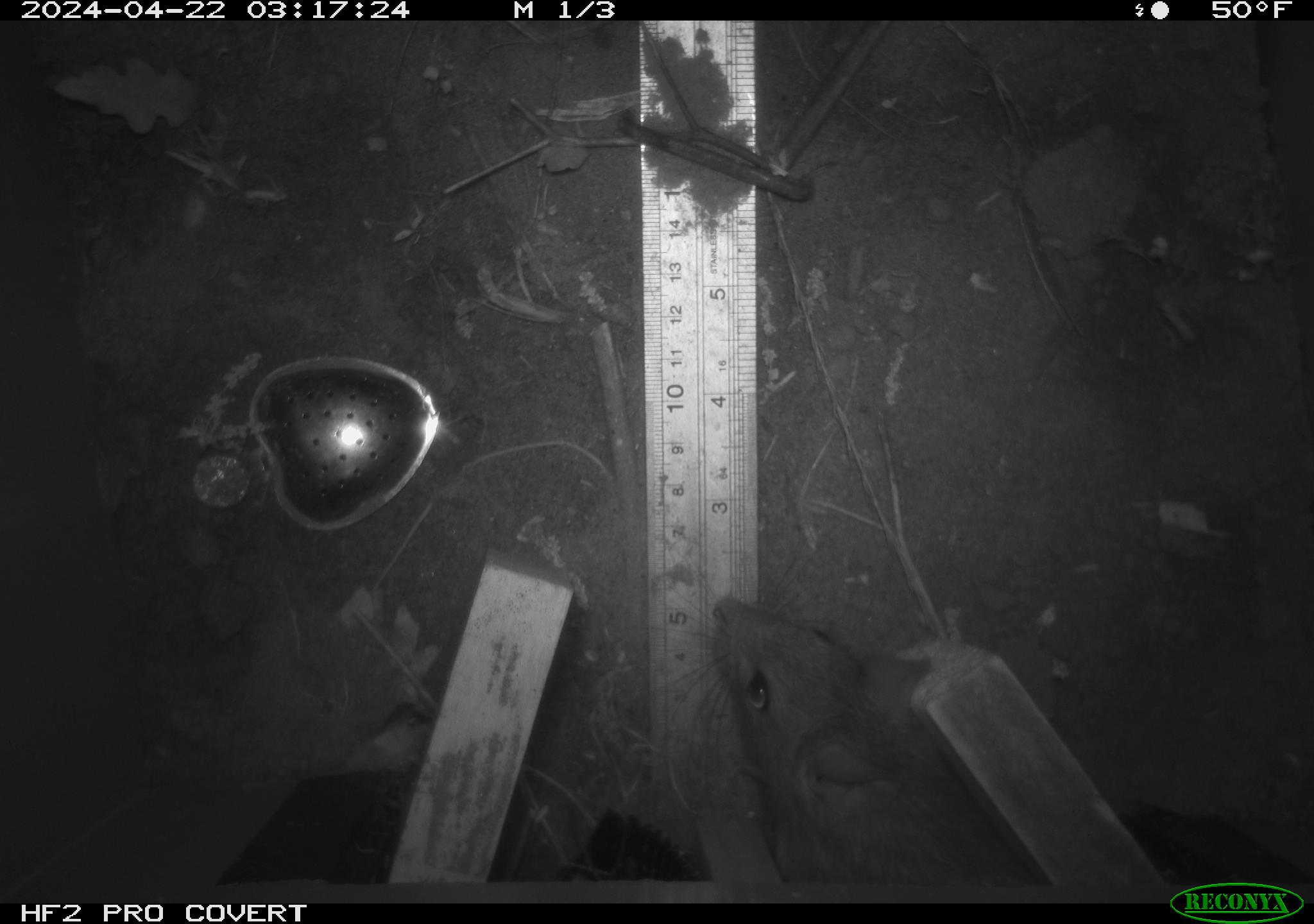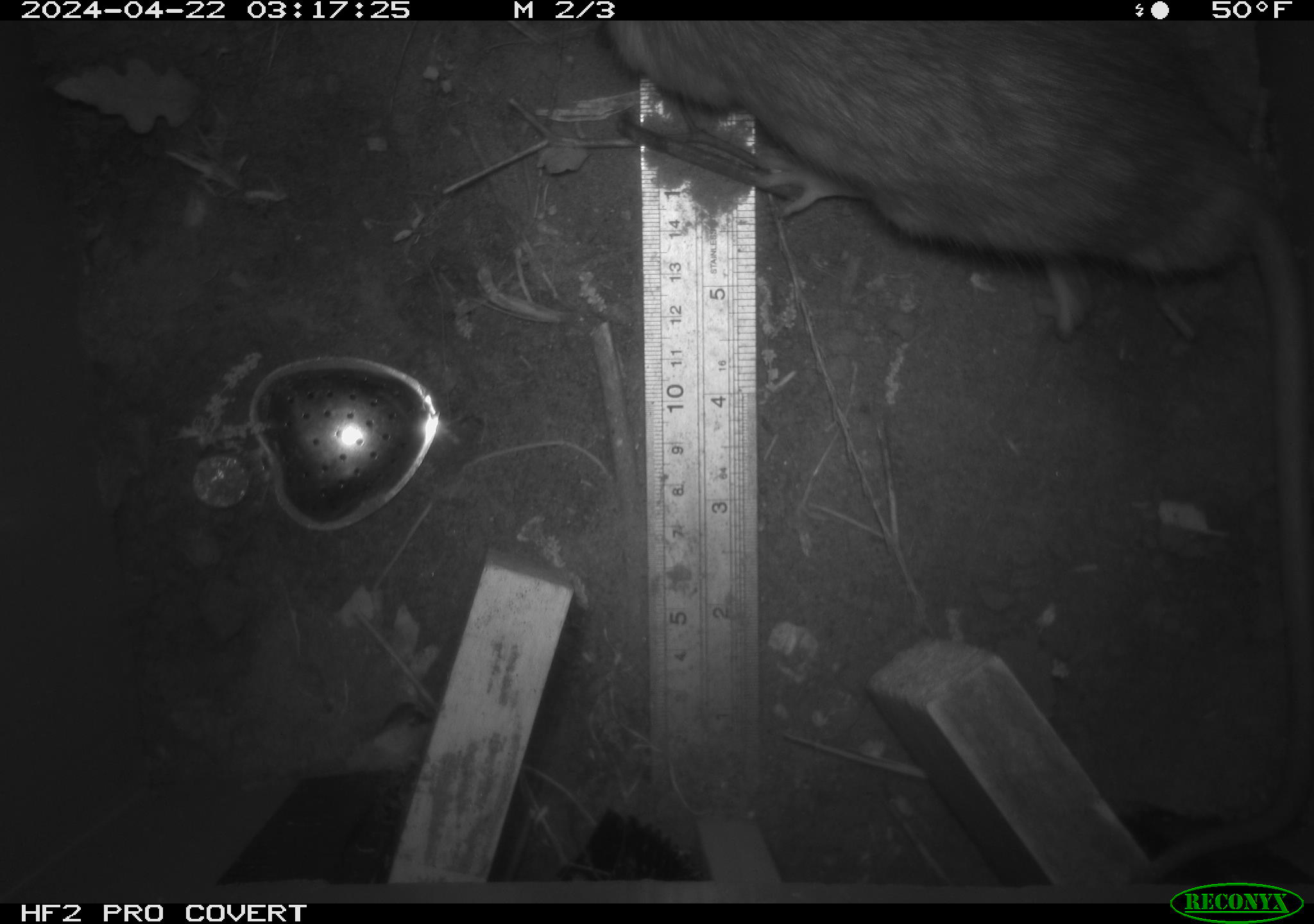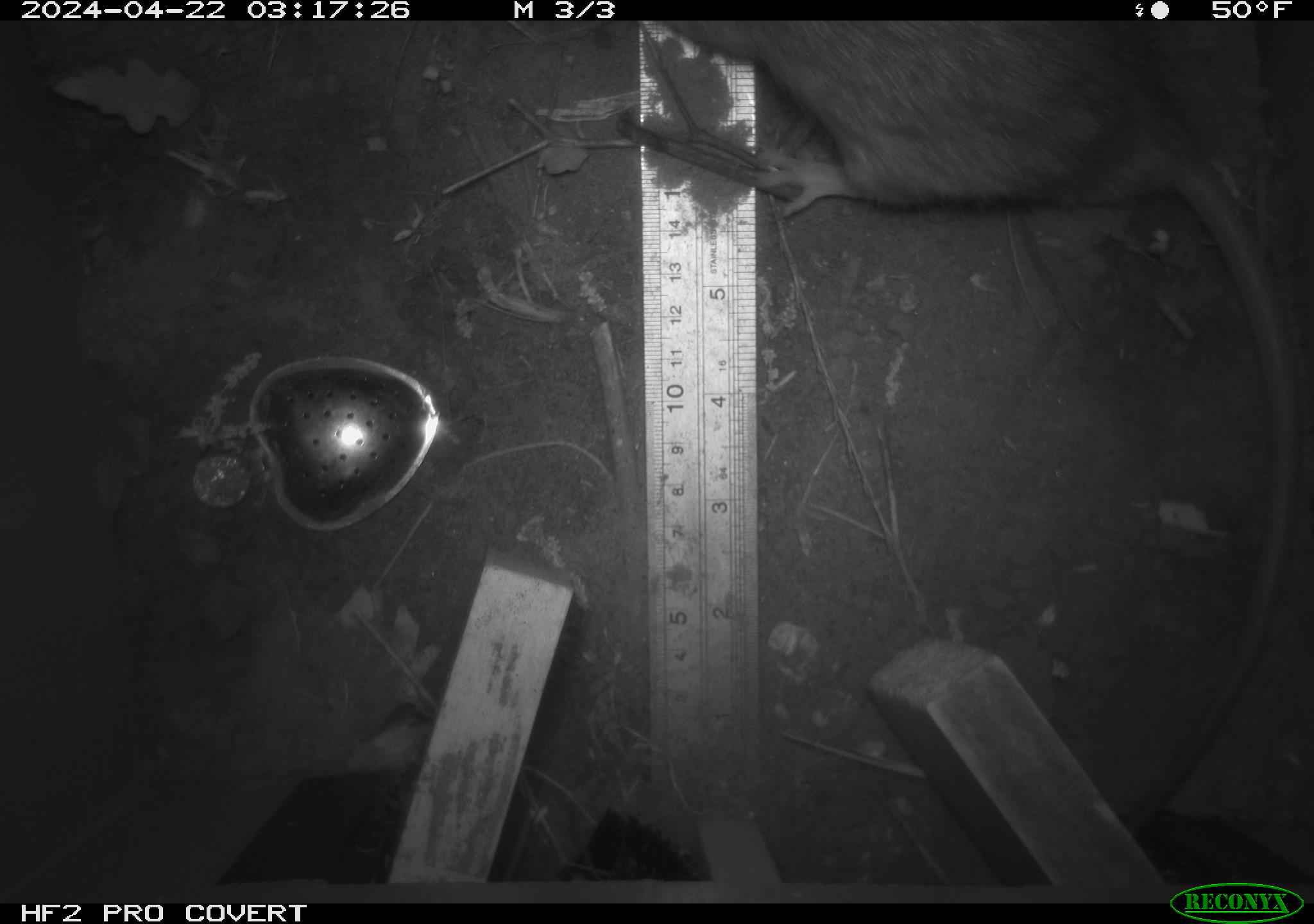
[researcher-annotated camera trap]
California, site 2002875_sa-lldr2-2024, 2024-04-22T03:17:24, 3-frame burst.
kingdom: Animalia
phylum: Chordata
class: Mammalia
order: Rodentia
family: Muridae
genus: Rattus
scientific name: Rattus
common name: rat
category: rattus species